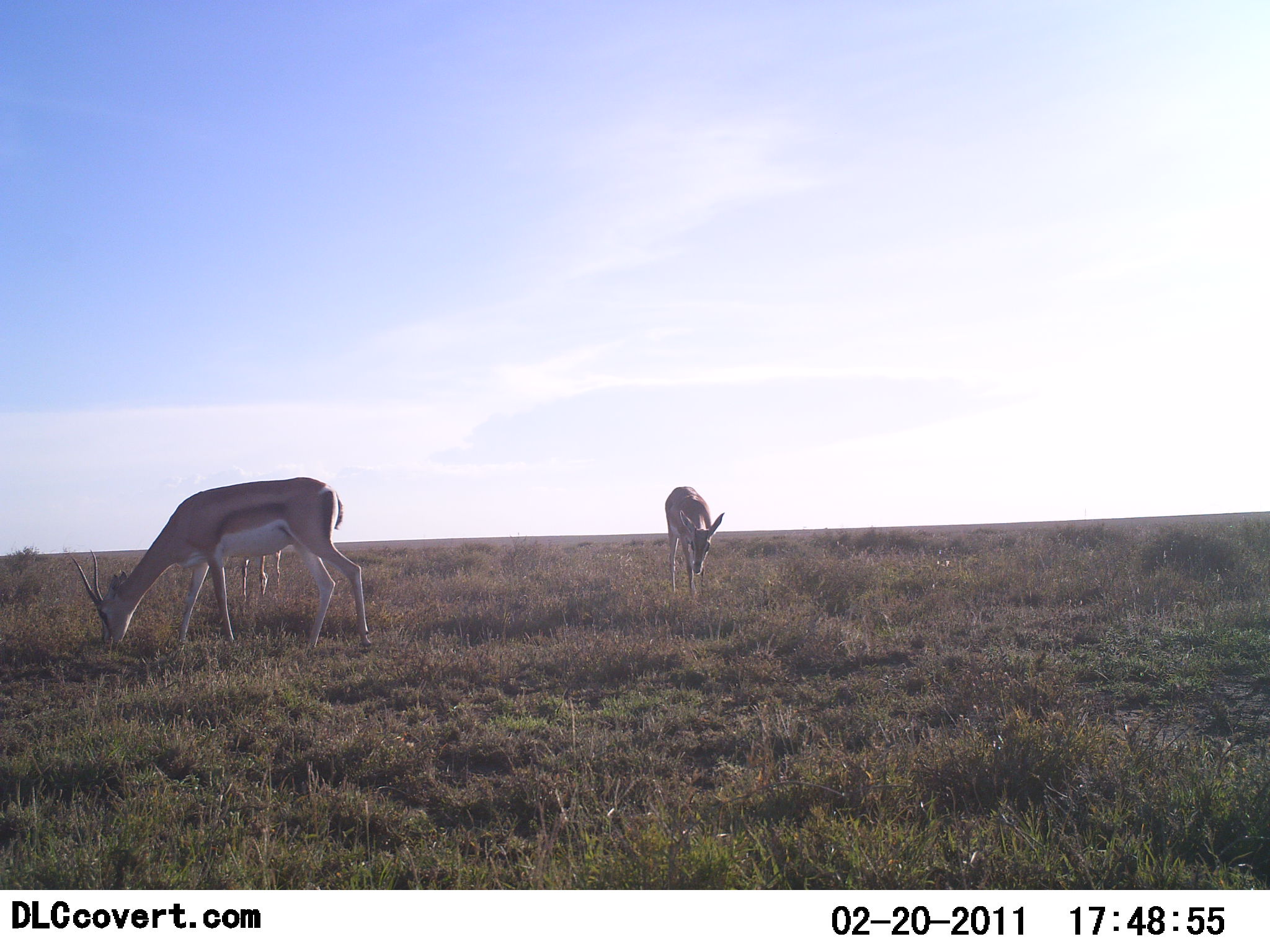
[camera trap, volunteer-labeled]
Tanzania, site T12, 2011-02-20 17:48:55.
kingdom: Animalia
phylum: Chordata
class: Mammalia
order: Artiodactyla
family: Bovidae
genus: Eudorcas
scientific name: Eudorcas thomsonii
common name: thomson's gazelle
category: gazellethomsons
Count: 3.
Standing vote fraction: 25%.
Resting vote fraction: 0%.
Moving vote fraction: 12%.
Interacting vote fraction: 0%.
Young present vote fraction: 0%.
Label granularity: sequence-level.